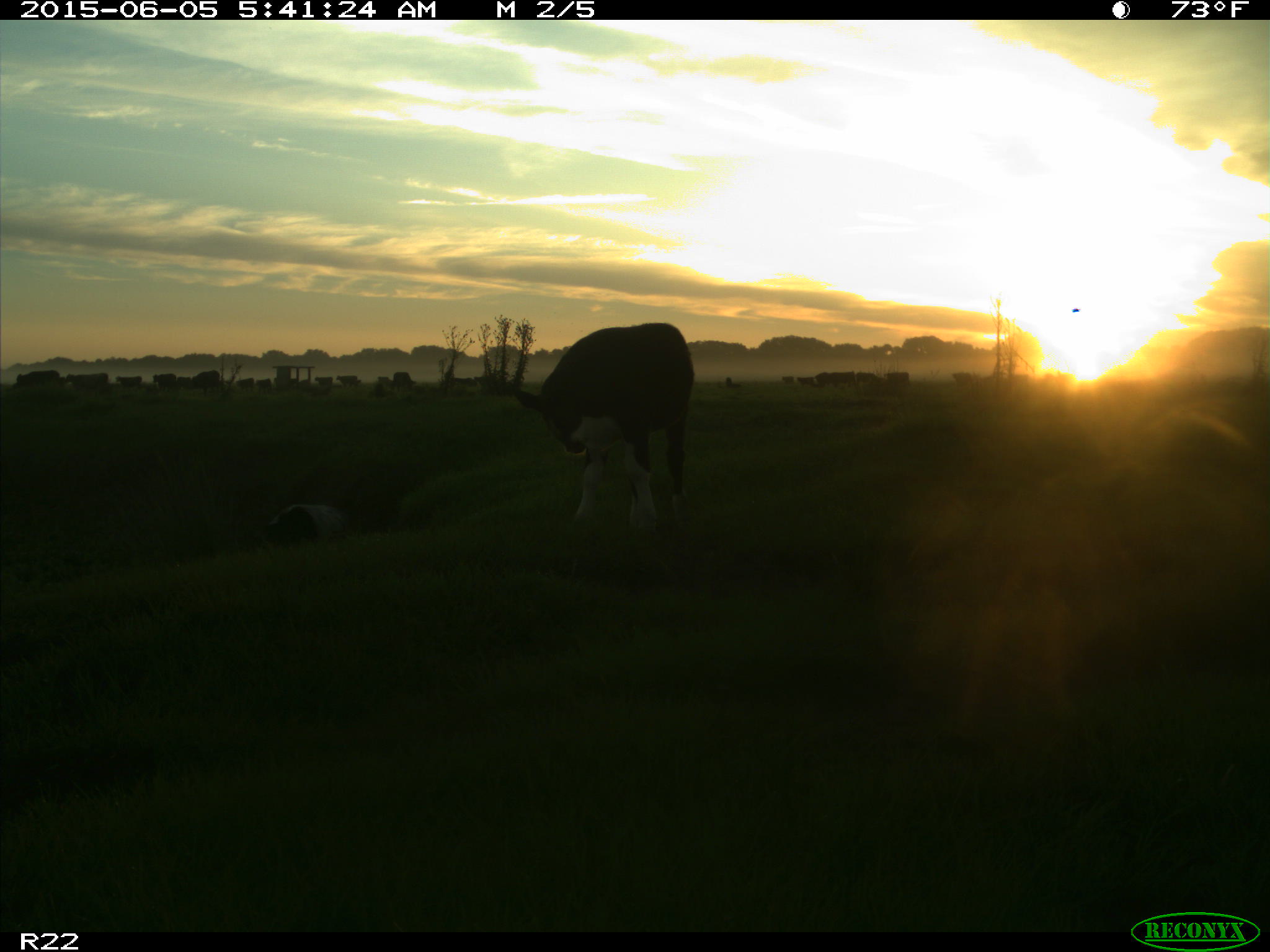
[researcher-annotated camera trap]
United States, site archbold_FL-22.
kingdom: Animalia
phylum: Chordata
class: Mammalia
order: Artiodactyla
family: Bovidae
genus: Bos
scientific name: Bos taurus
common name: domestic cow